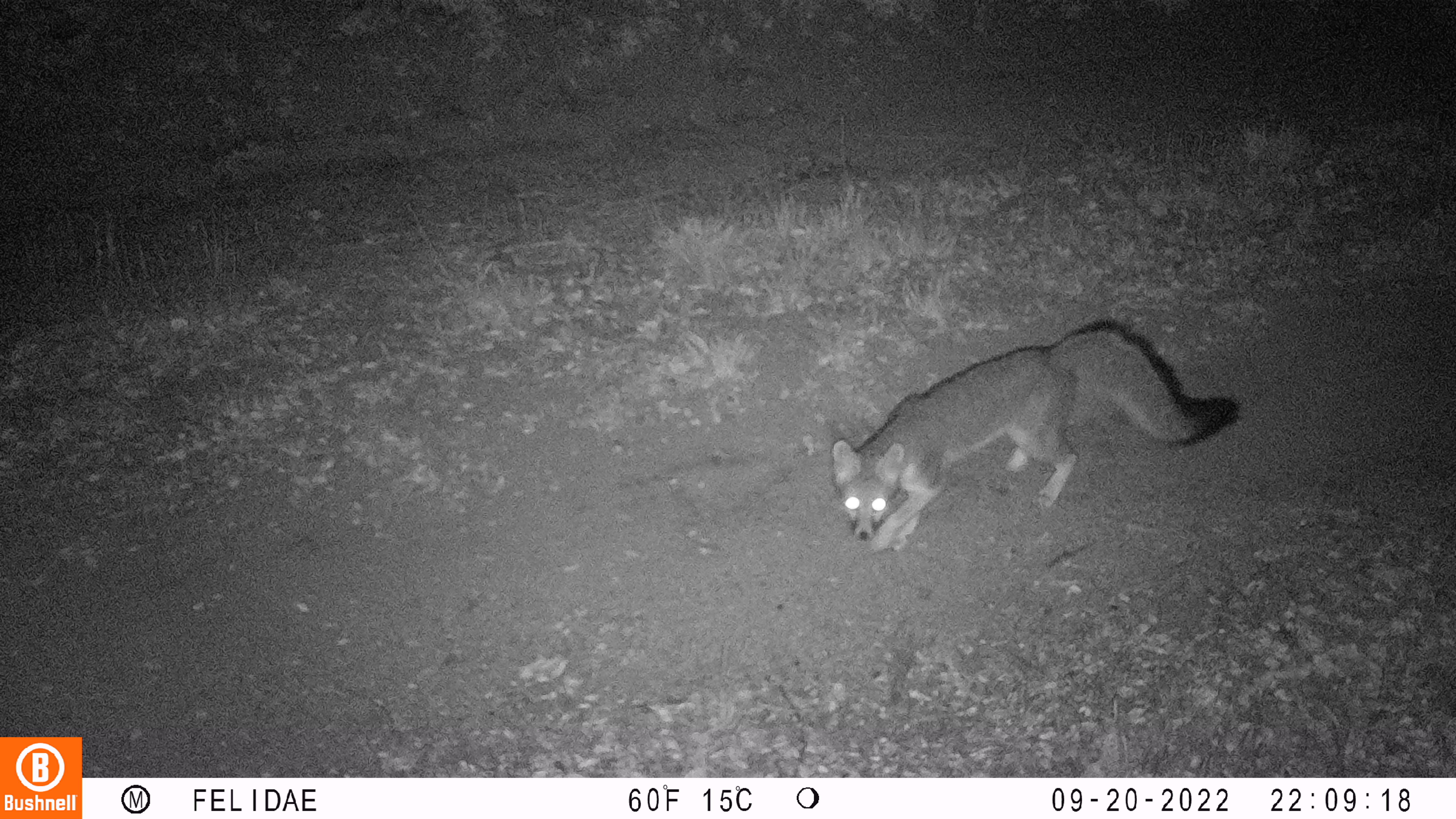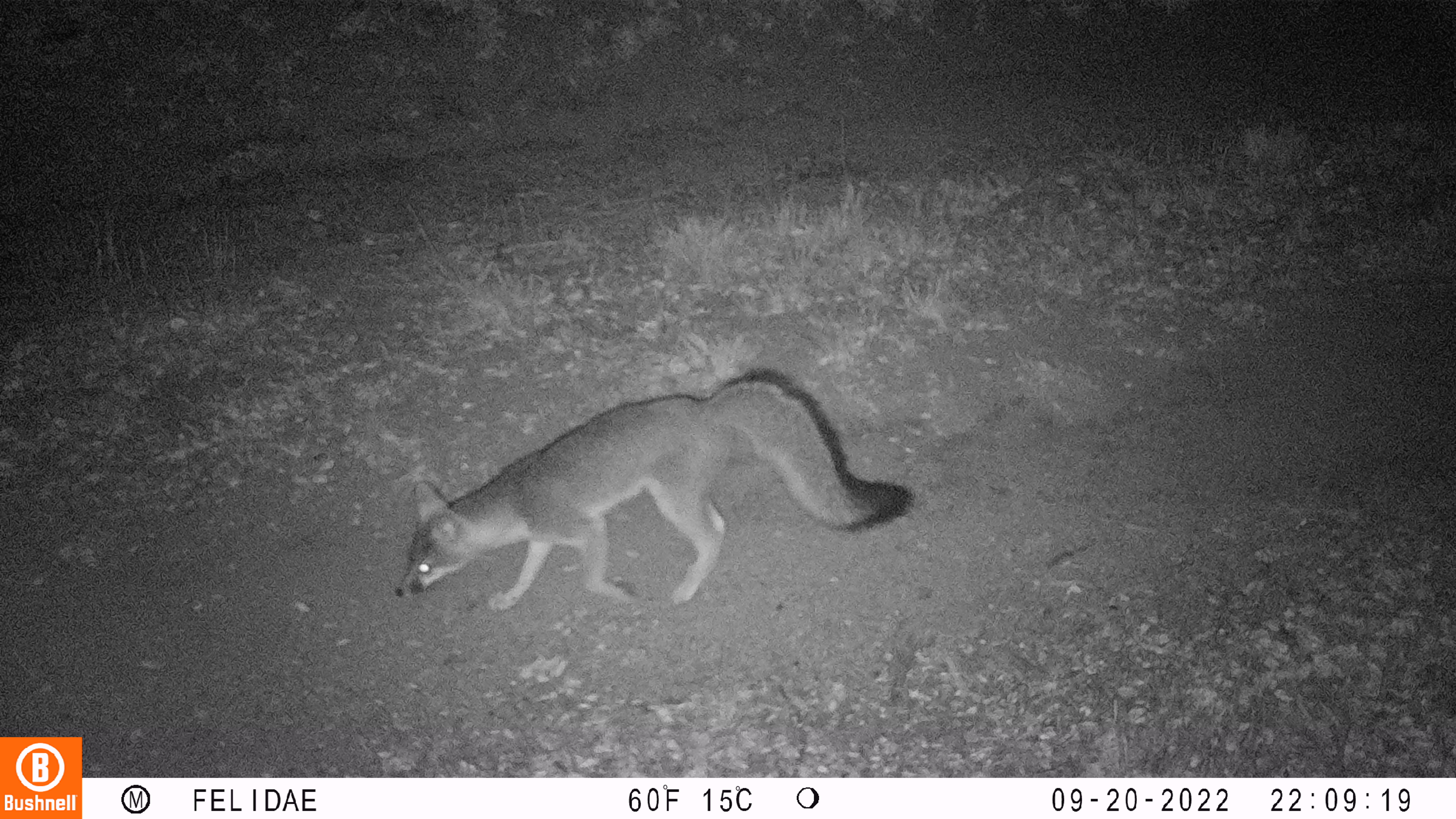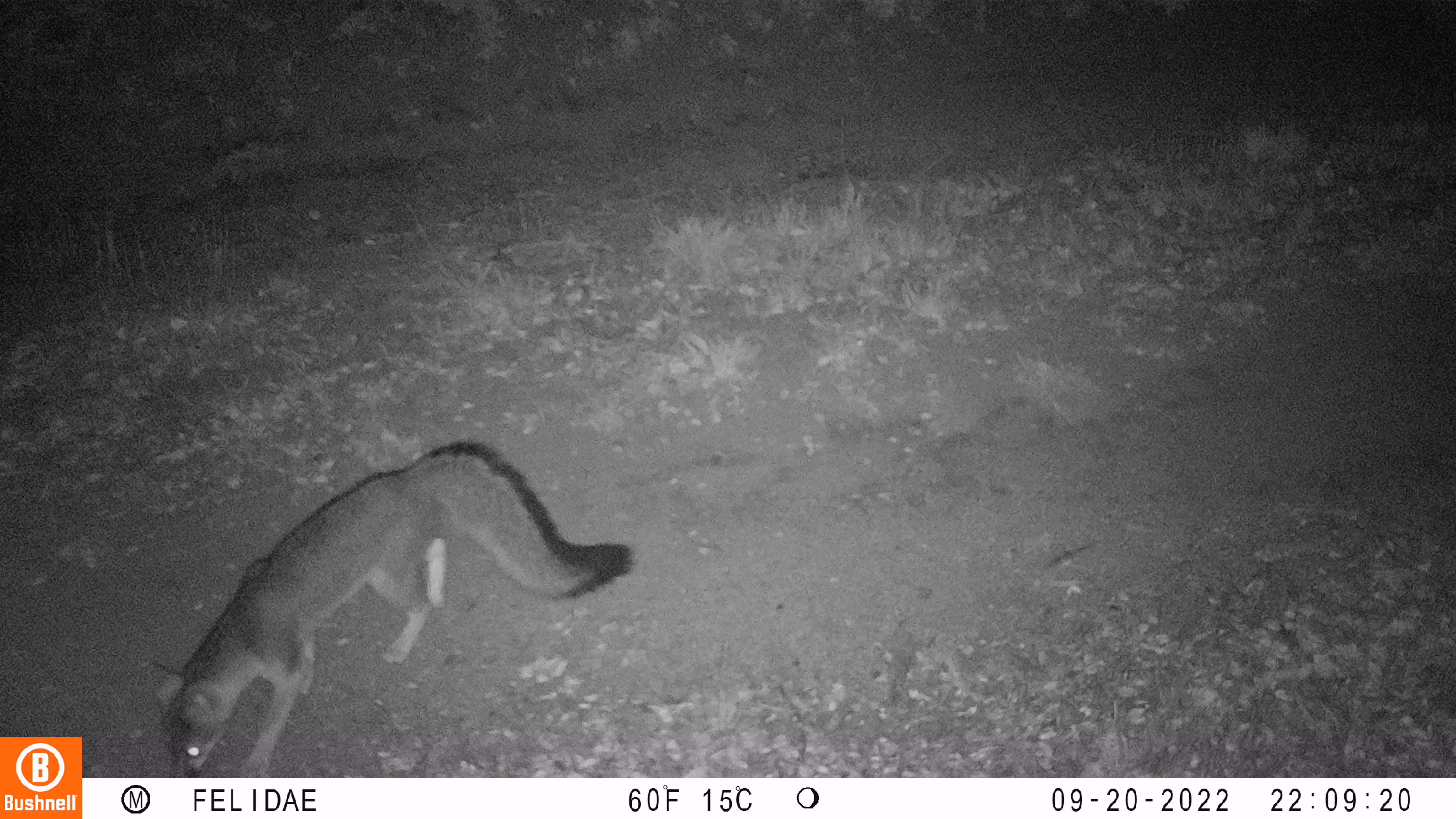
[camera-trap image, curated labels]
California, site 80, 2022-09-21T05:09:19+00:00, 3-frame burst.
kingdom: Animalia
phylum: Chordata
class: Mammalia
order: Carnivora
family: Canidae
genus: Urocyon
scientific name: Urocyon cinereoargenteus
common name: gray fox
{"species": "gray fox (Urocyon cinereoargenteus)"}